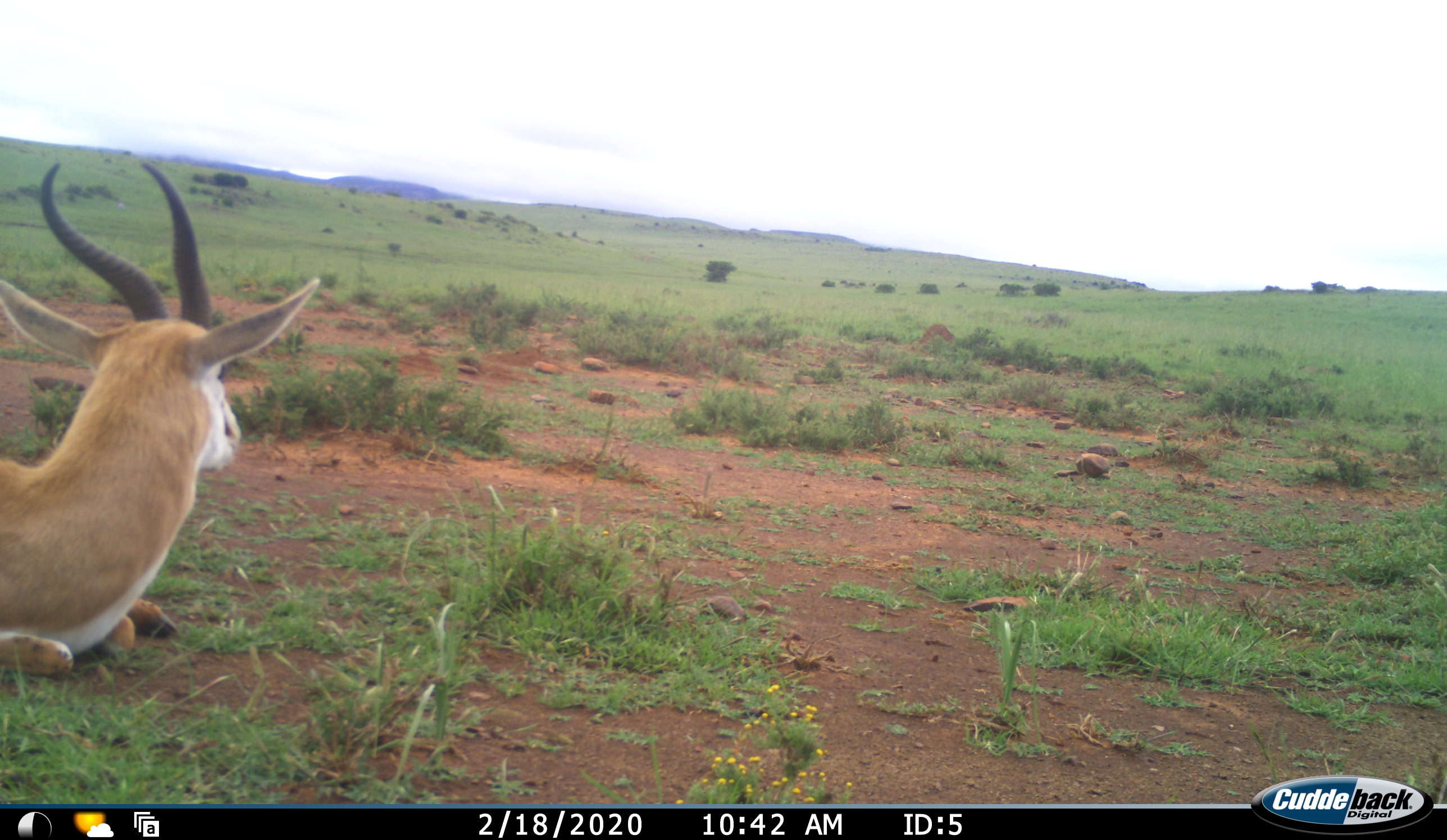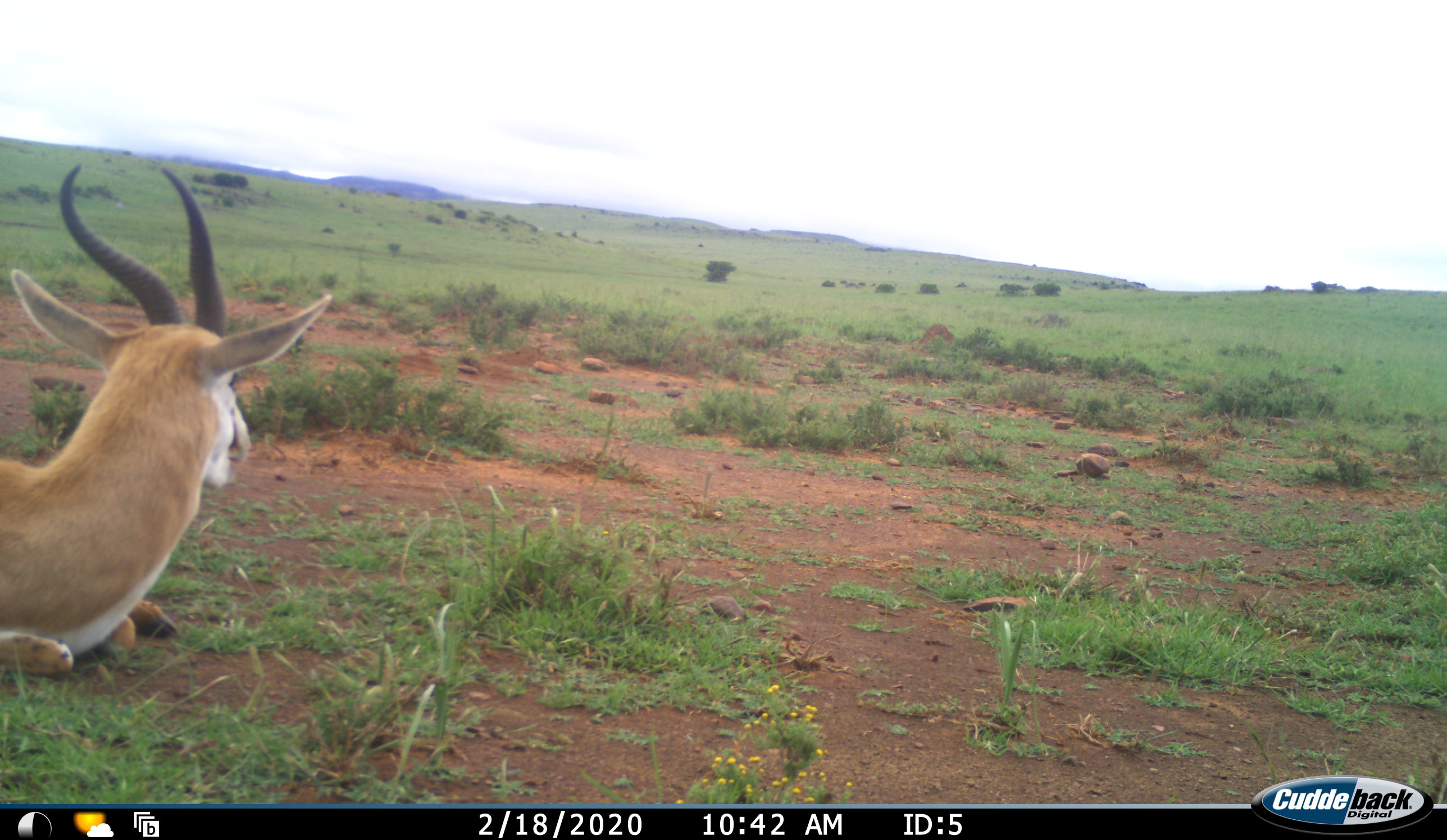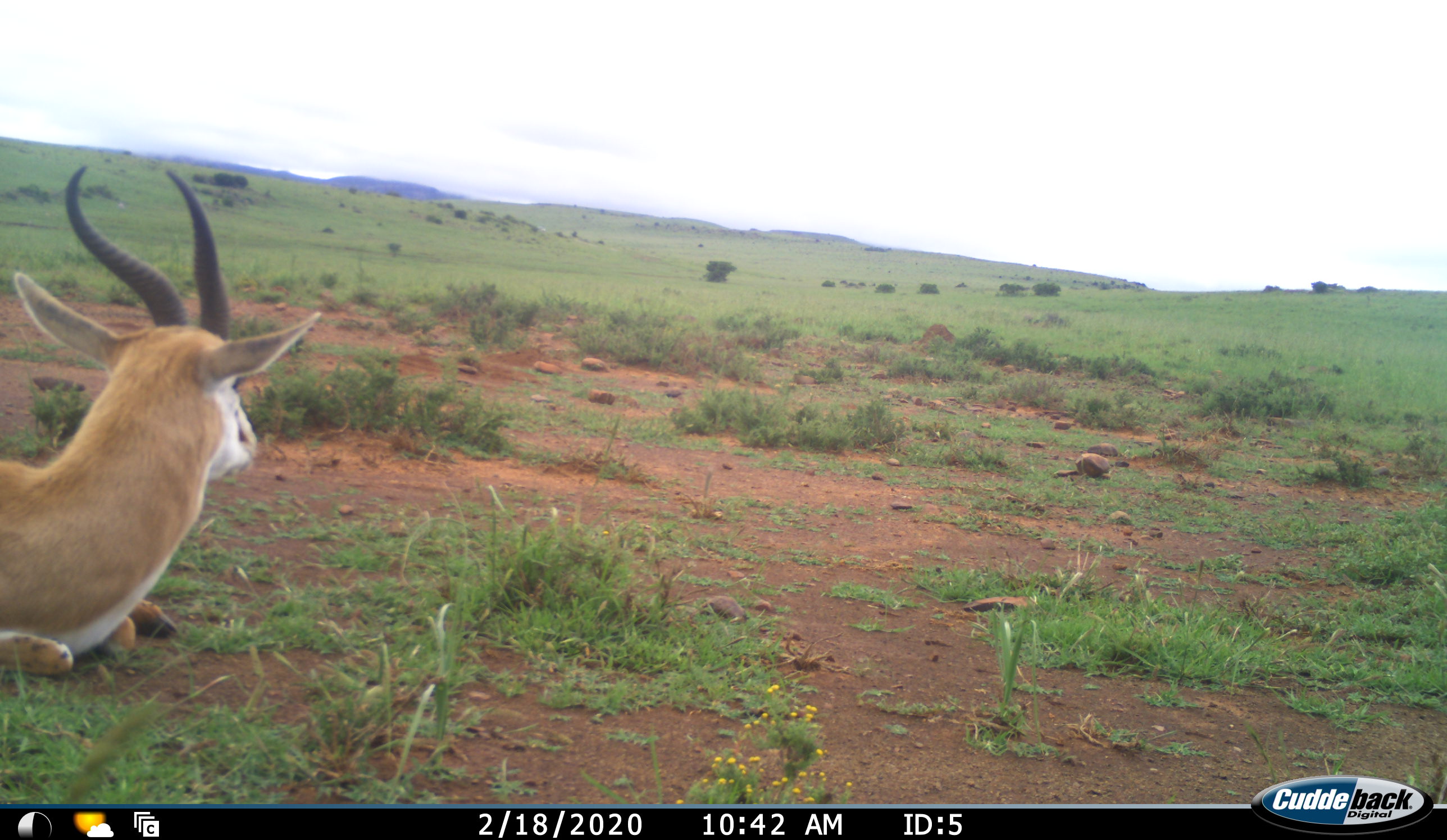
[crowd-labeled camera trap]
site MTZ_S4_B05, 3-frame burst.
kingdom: Animalia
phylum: Chordata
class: Mammalia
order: Artiodactyla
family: Bovidae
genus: Antidorcas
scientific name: Antidorcas marsupialis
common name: springbok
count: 1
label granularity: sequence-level